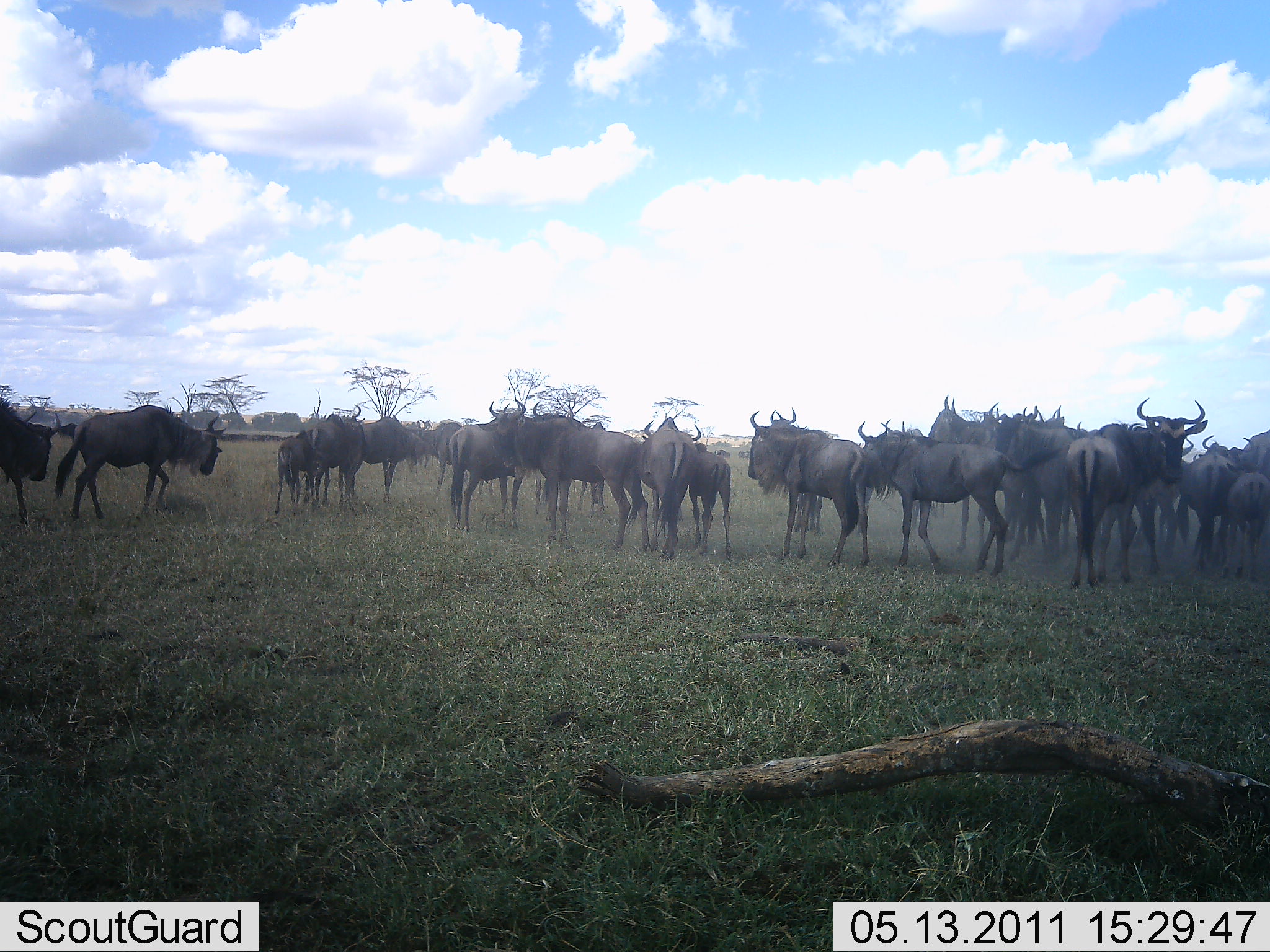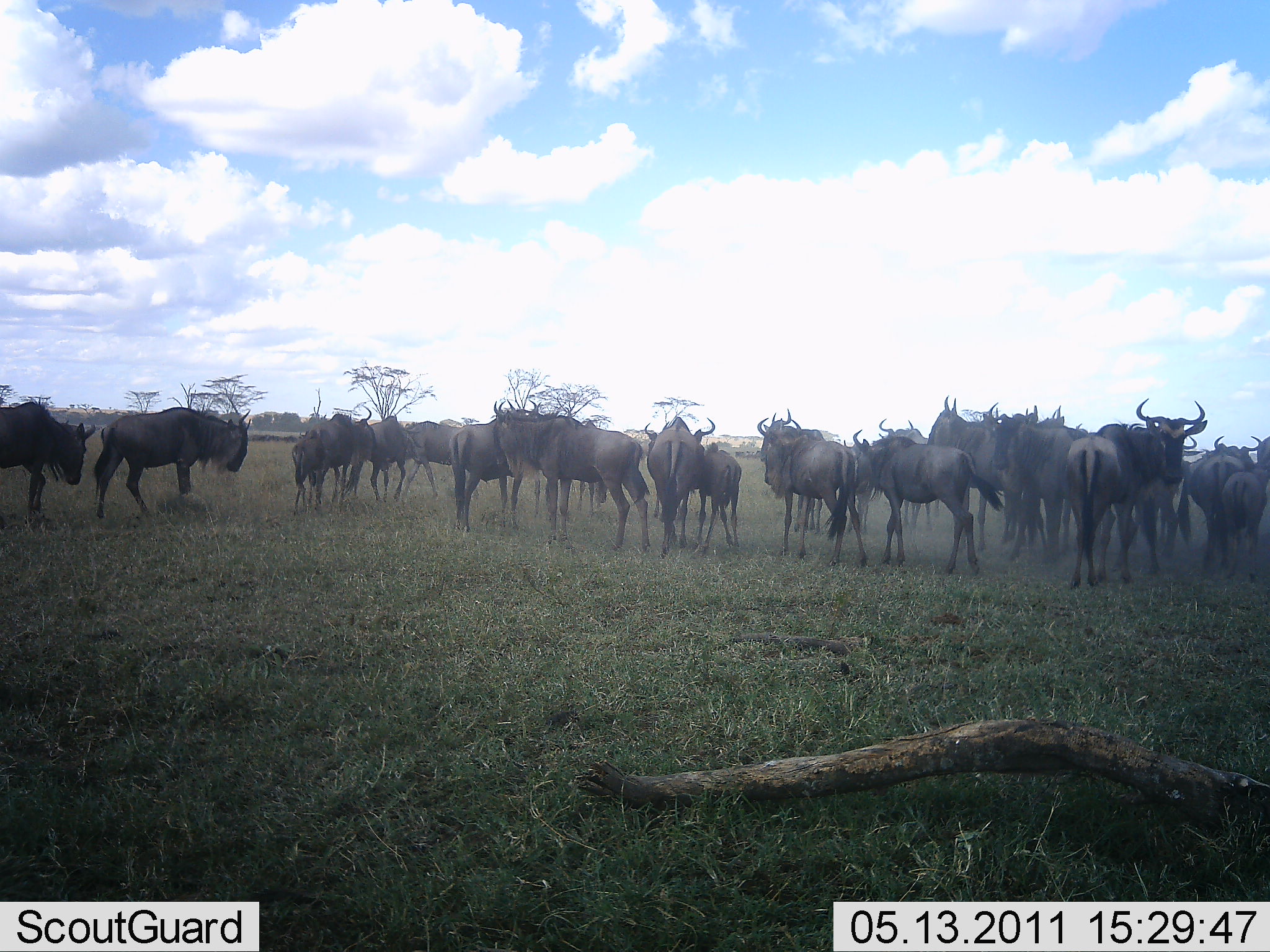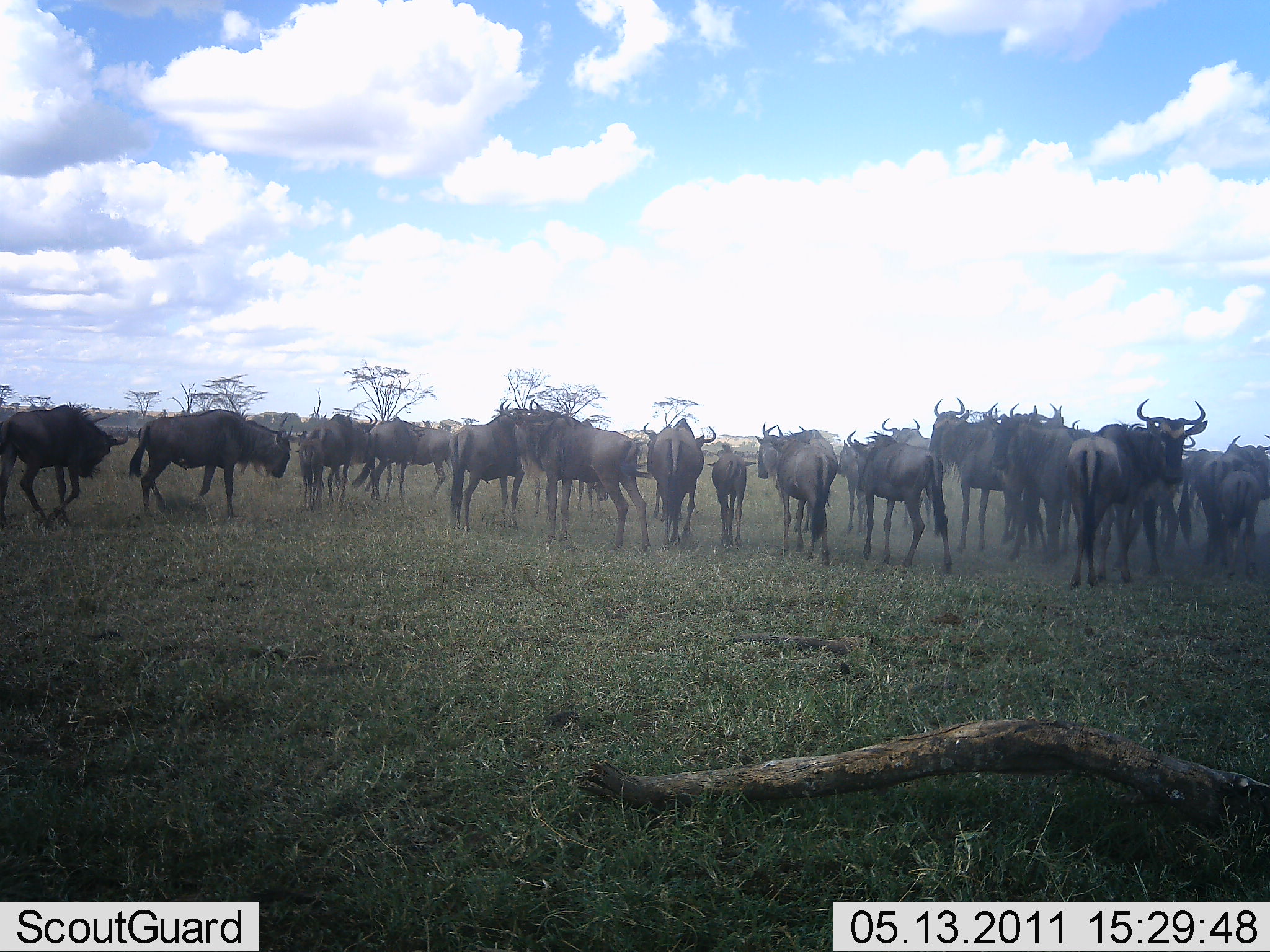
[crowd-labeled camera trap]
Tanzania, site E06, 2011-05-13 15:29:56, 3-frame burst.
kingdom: Animalia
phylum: Chordata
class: Mammalia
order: Artiodactyla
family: Bovidae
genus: Connochaetes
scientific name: Connochaetes taurinus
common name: blue wildebeest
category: wildebeest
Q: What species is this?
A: Wildebeest (blue wildebeest) (Connochaetes taurinus).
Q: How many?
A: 11-50.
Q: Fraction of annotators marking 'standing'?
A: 80%.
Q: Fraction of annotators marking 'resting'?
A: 0%.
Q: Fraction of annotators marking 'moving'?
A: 70%.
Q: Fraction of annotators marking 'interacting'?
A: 10%.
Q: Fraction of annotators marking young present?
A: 50%.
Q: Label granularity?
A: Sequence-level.